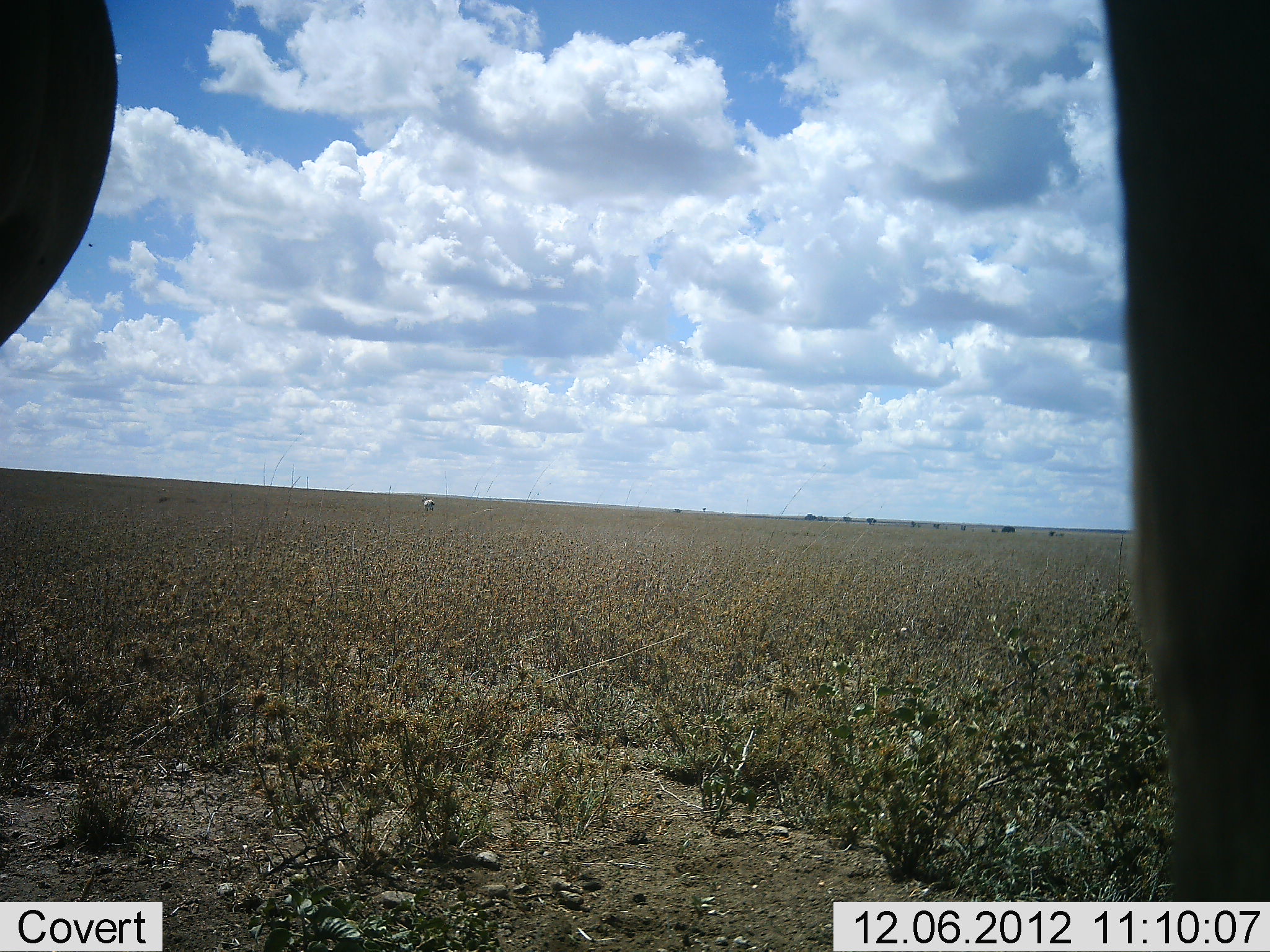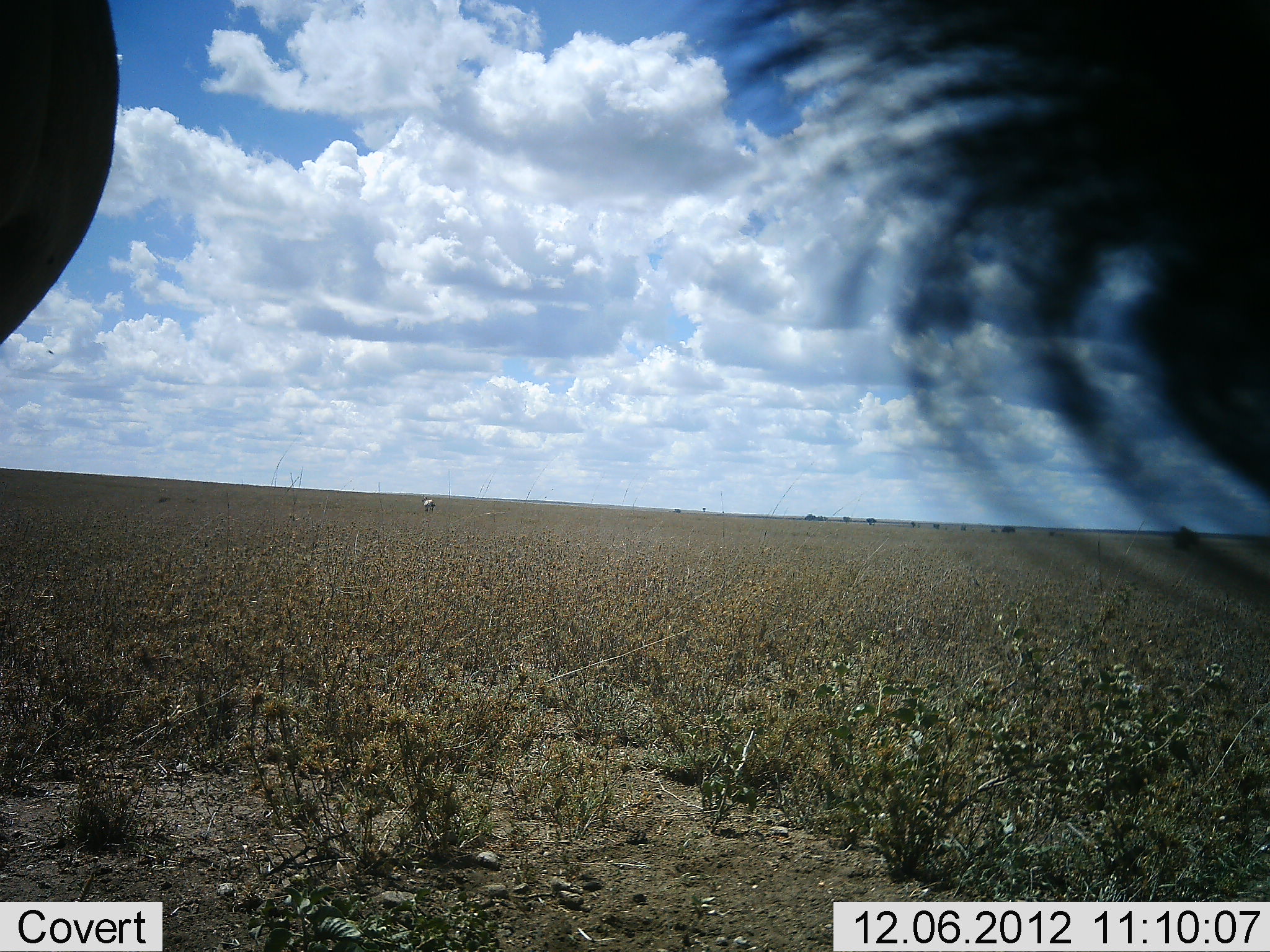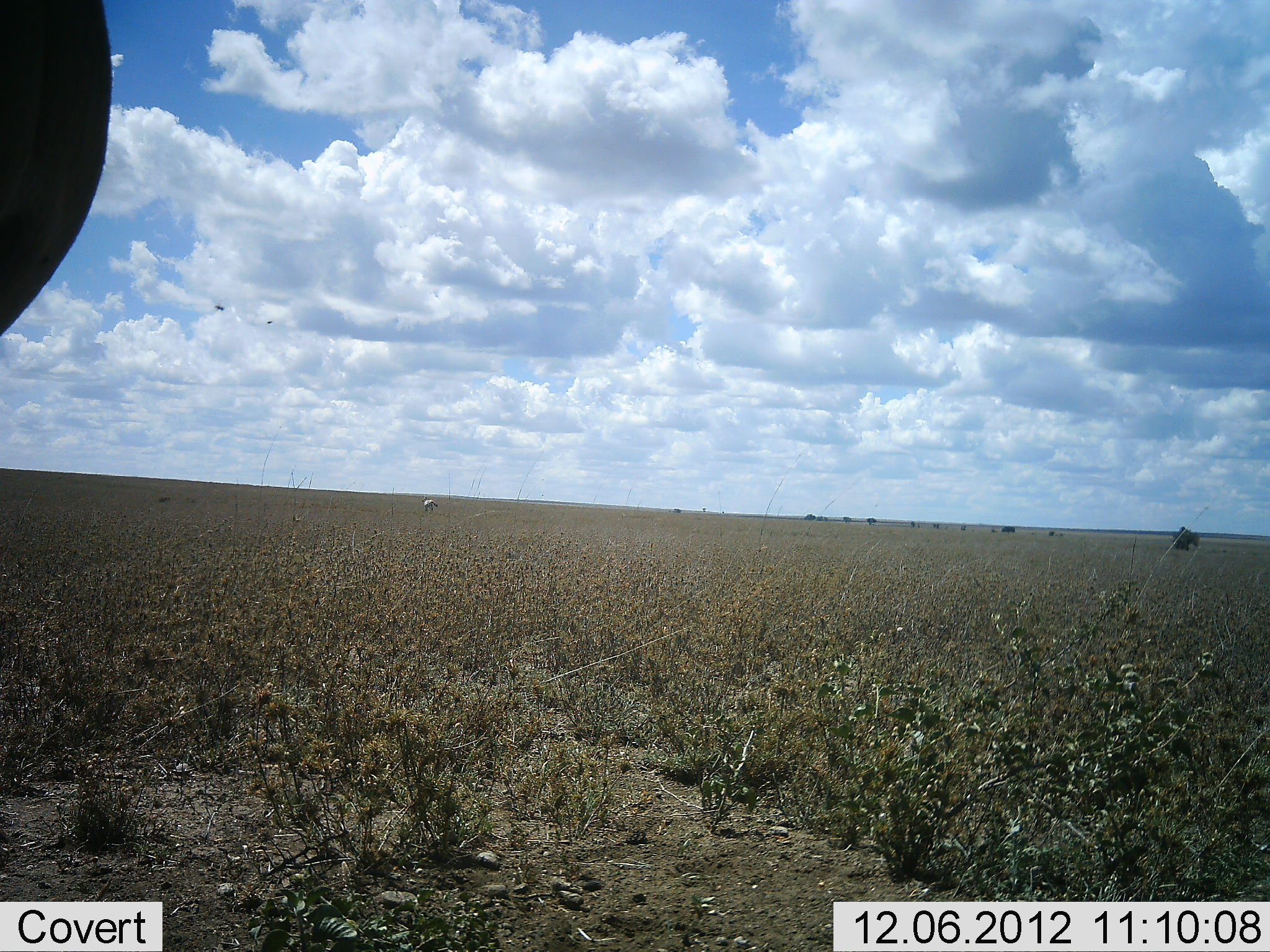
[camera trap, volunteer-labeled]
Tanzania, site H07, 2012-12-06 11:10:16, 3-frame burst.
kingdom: Animalia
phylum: Chordata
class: Mammalia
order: Artiodactyla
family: Bovidae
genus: Connochaetes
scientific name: Connochaetes taurinus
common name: blue wildebeest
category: wildebeest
Wildebeest (blue wildebeest) (Connochaetes taurinus), count 2. Behavior (volunteer vote fractions): standing 90%, resting 0%, moving 20%, interacting 10%. Young present (vote fraction): 0%. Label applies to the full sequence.